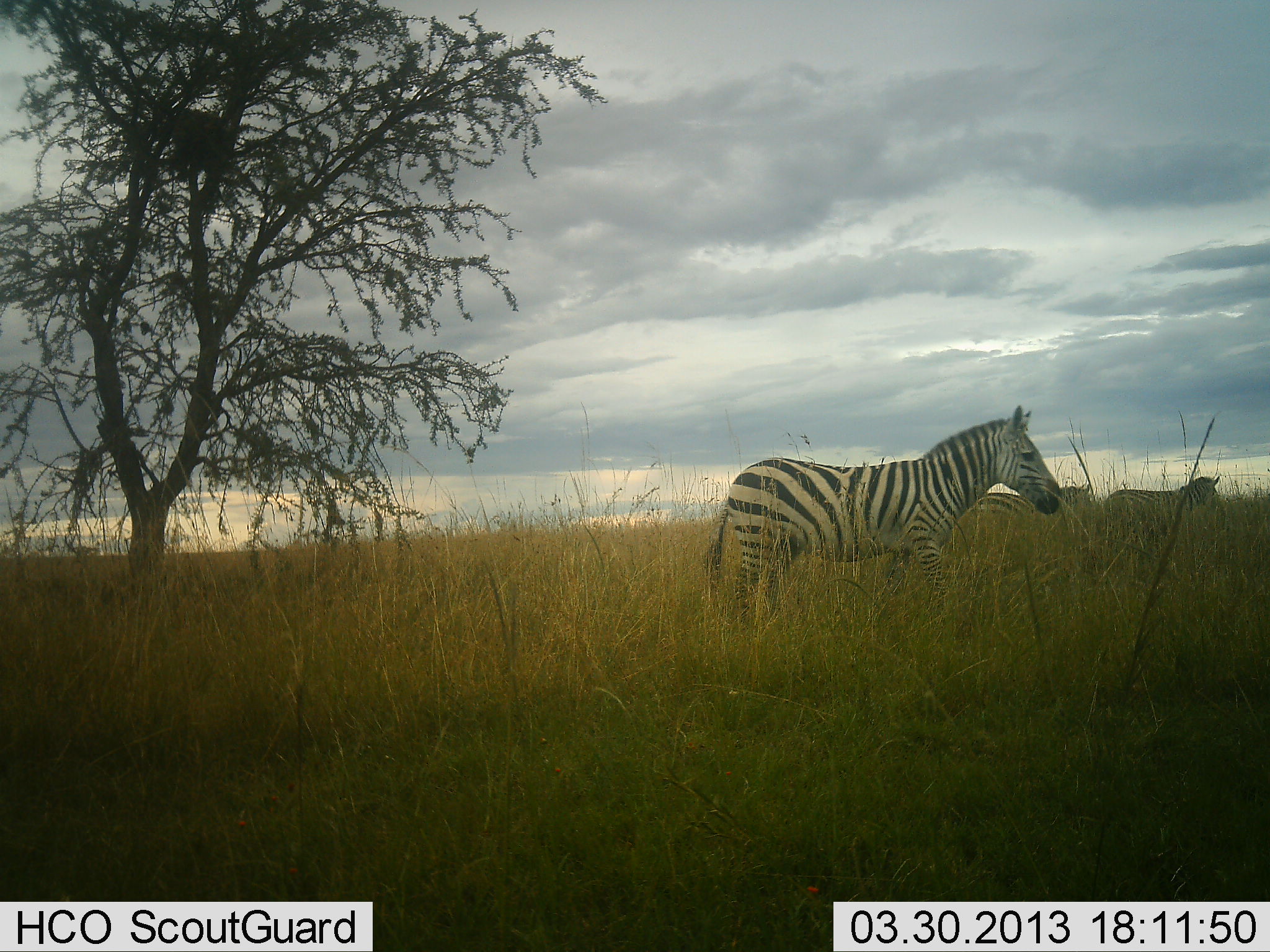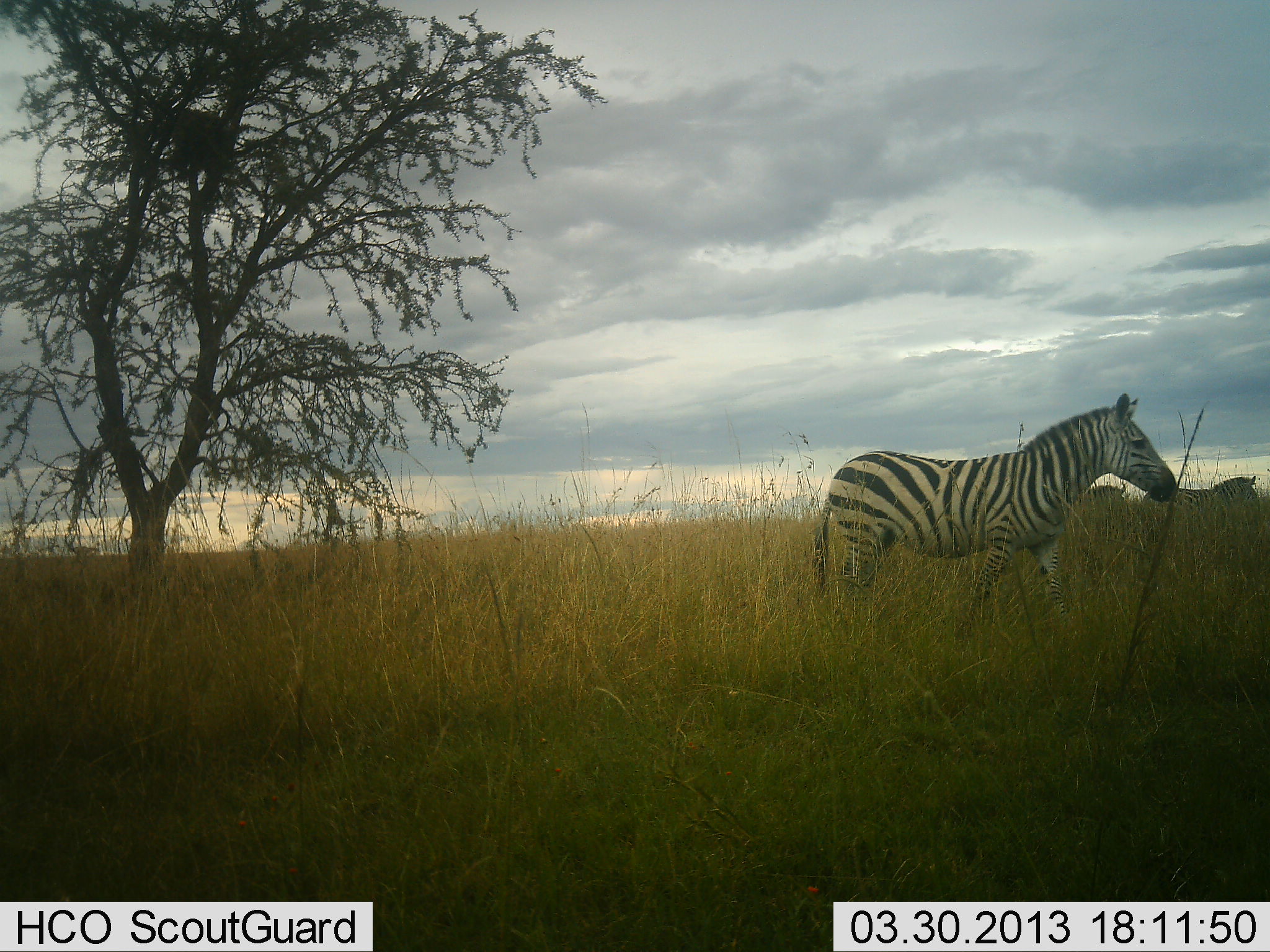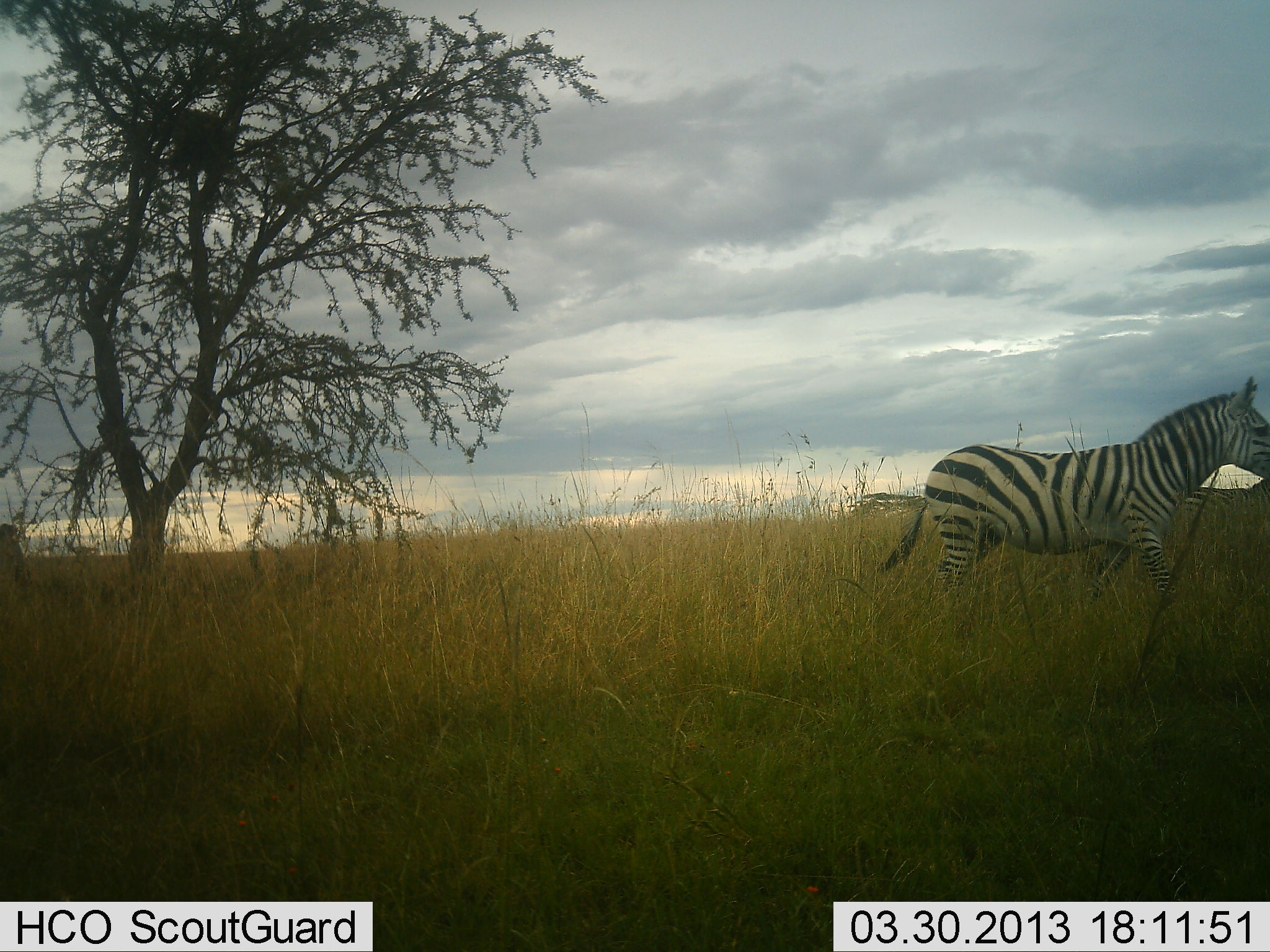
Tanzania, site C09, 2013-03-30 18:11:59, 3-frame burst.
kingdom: Animalia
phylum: Chordata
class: Mammalia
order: Perissodactyla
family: Equidae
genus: Equus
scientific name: Equus quagga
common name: plains zebra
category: zebra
Zebra (plains zebra) (Equus quagga), count 3. Behavior (volunteer vote fractions): standing 15%, resting 0%, moving 85%, interacting 0%. Young present (vote fraction): 0%. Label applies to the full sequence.